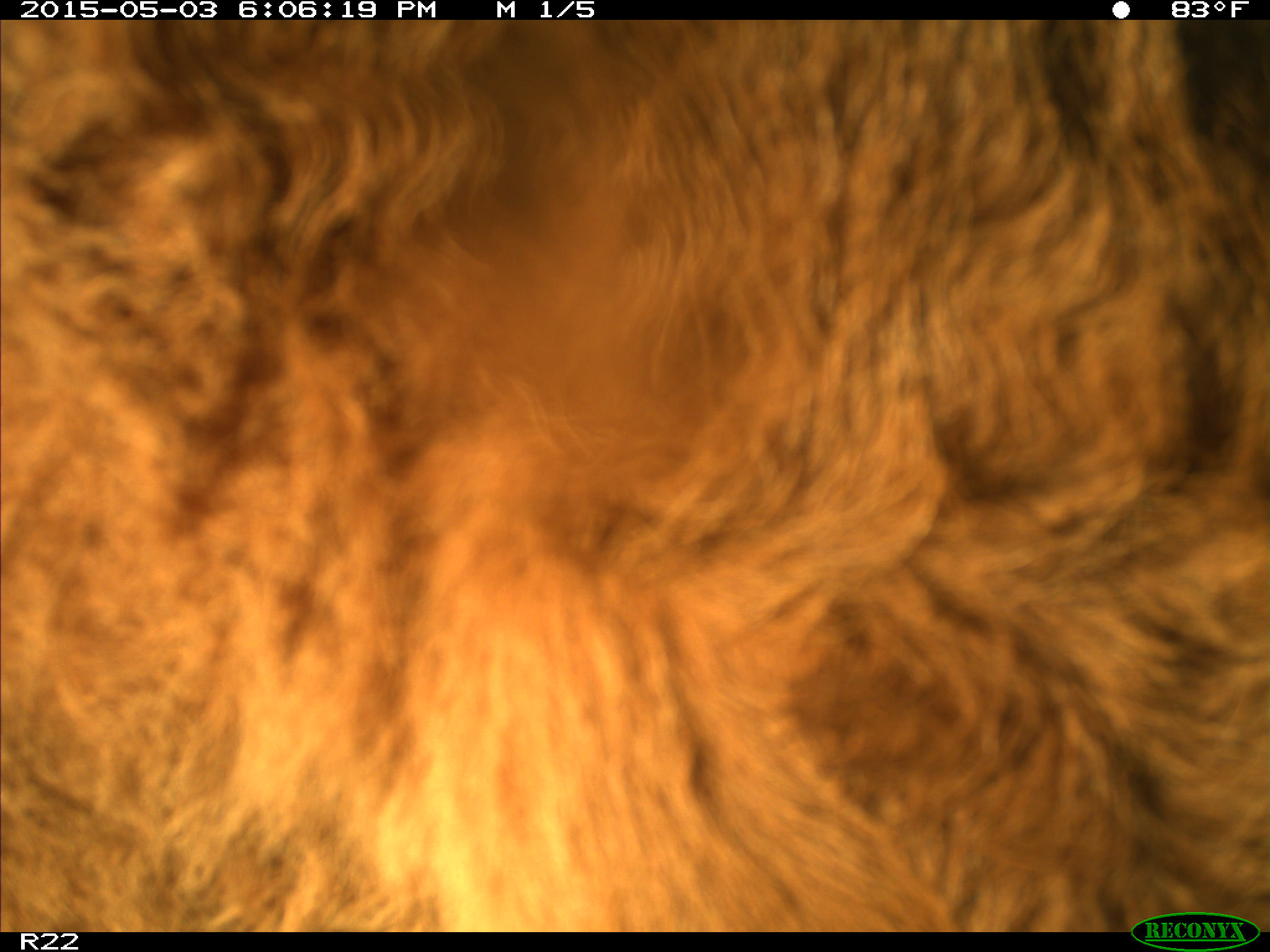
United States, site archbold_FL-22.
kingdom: Animalia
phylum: Chordata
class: Mammalia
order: Artiodactyla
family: Bovidae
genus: Bos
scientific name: Bos taurus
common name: domestic cow